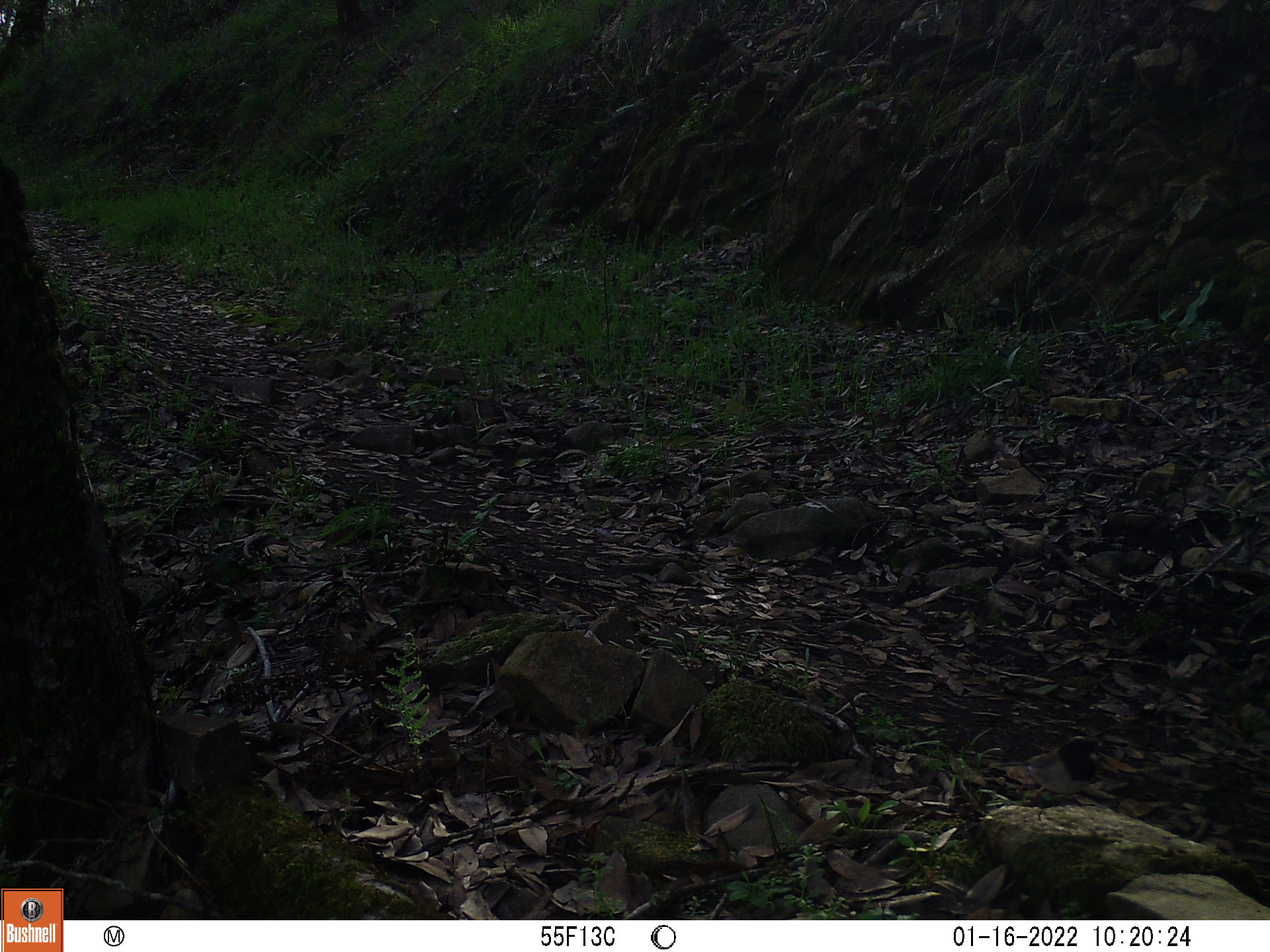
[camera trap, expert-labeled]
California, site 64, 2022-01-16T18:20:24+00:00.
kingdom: Animalia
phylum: Chordata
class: Aves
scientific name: Aves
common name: bird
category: unknown bird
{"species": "unknown bird (bird) (Aves)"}